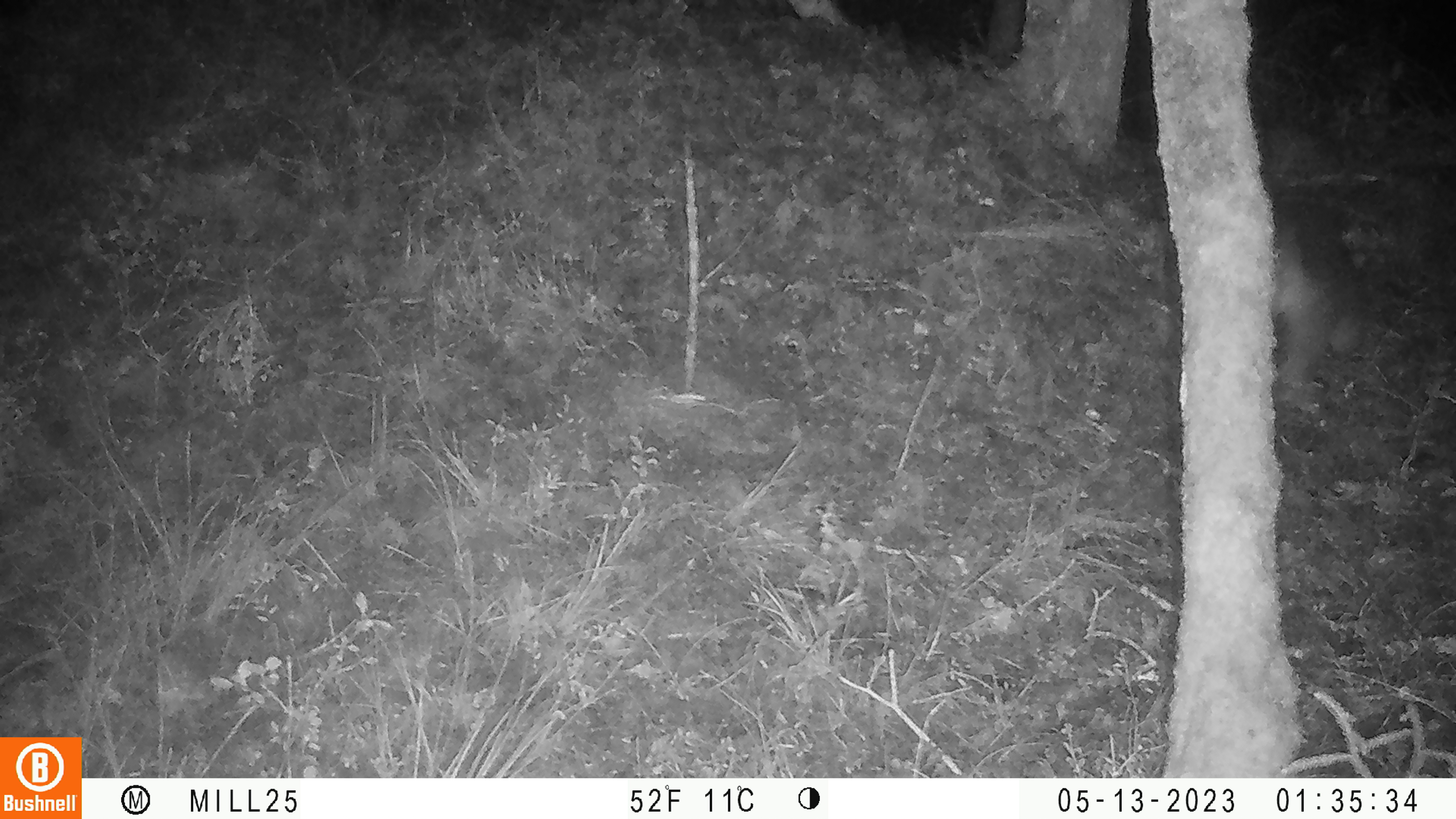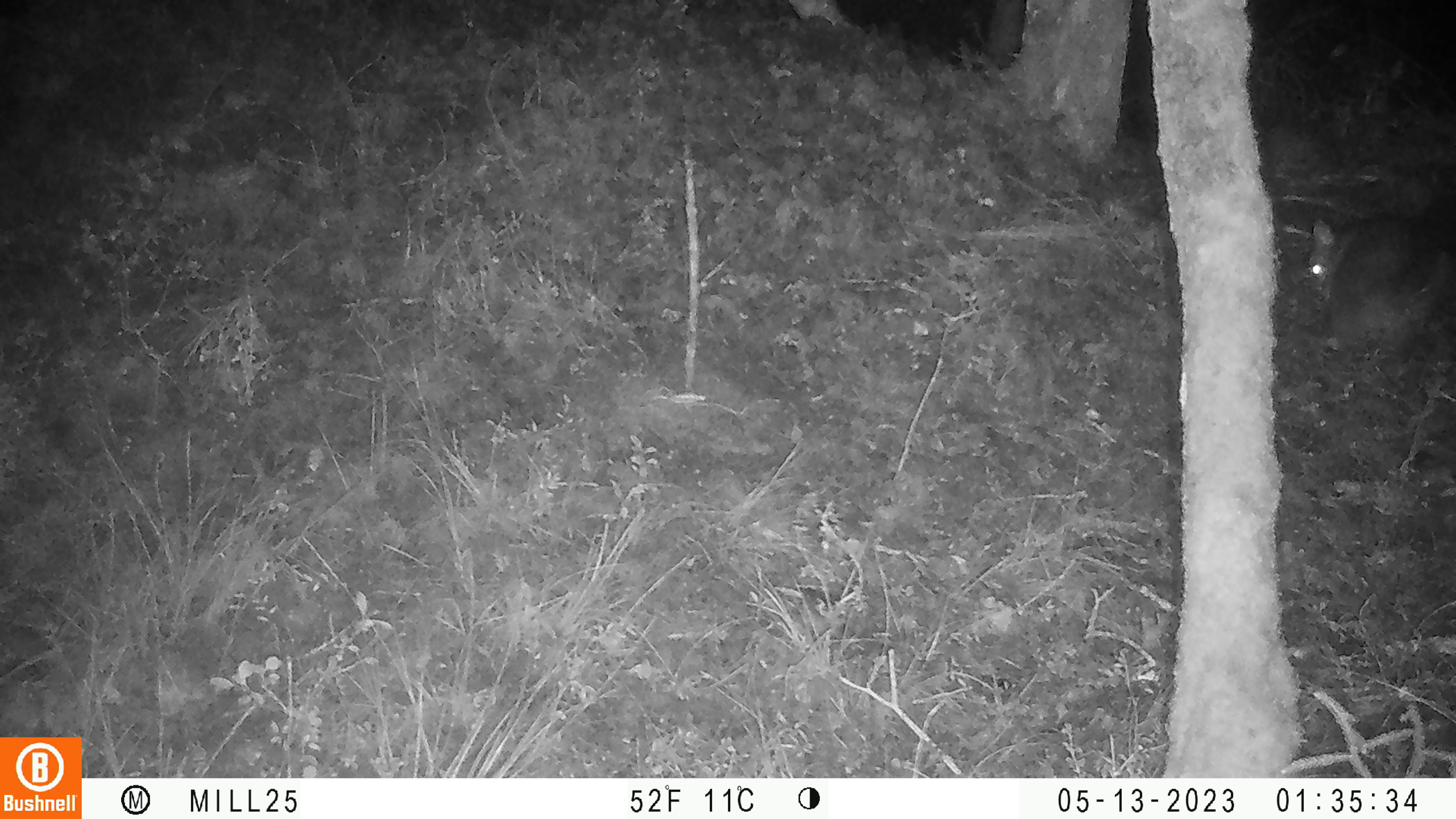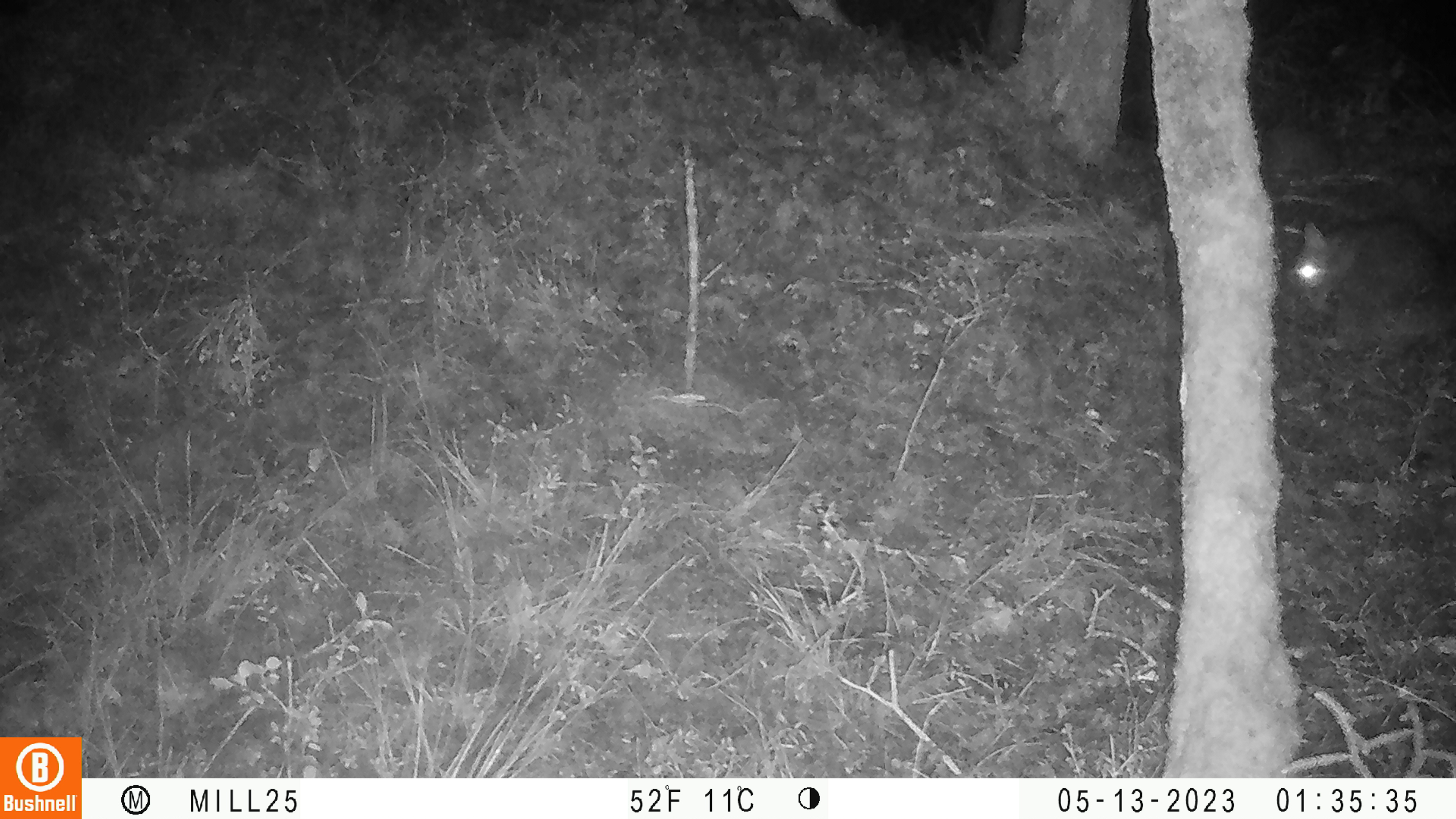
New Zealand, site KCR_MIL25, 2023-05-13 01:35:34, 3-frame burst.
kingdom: Animalia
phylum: Chordata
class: Mammalia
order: Diprotodontia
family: Phalangeridae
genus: Trichosurus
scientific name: Trichosurus vulpecula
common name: common brushtail possum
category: possum